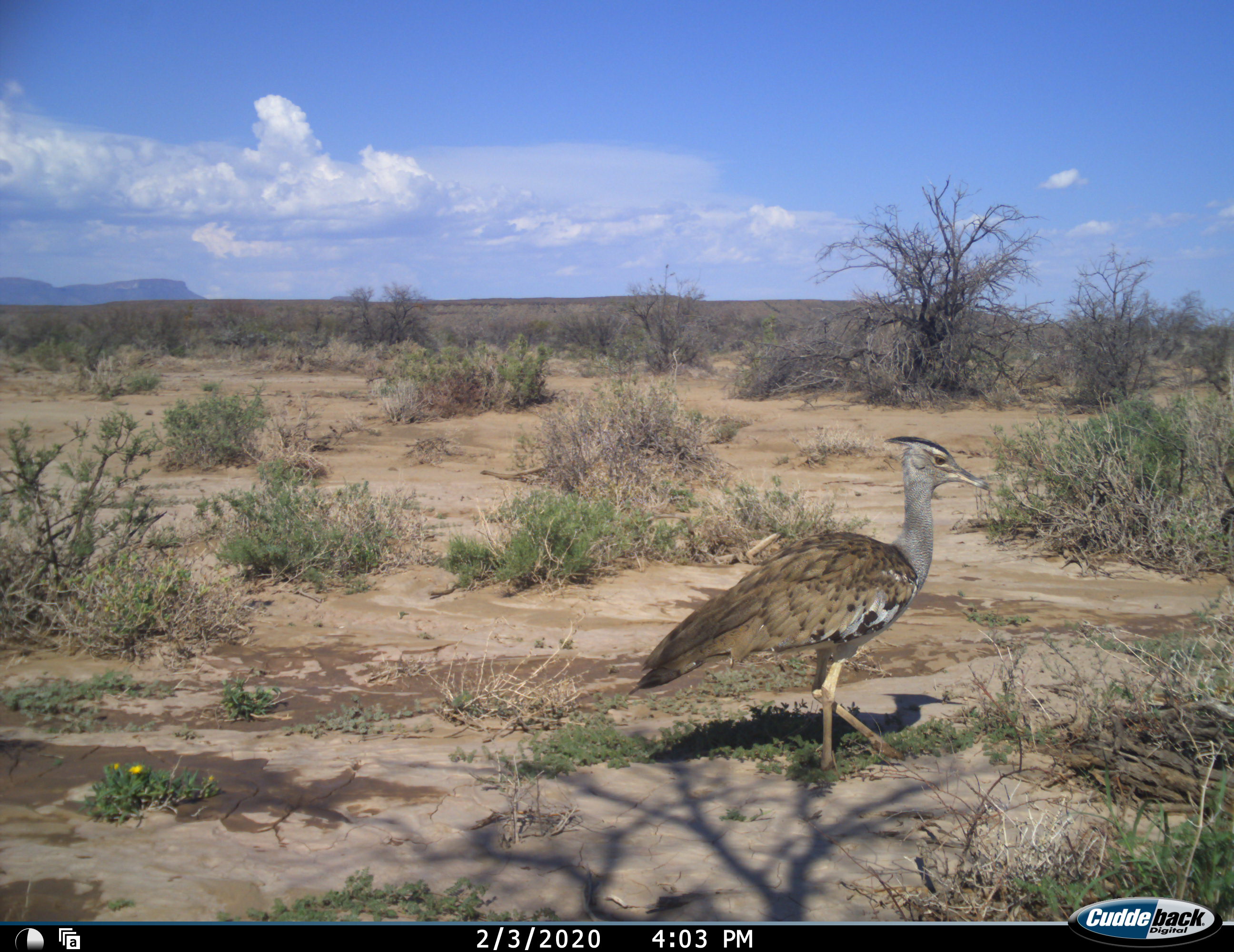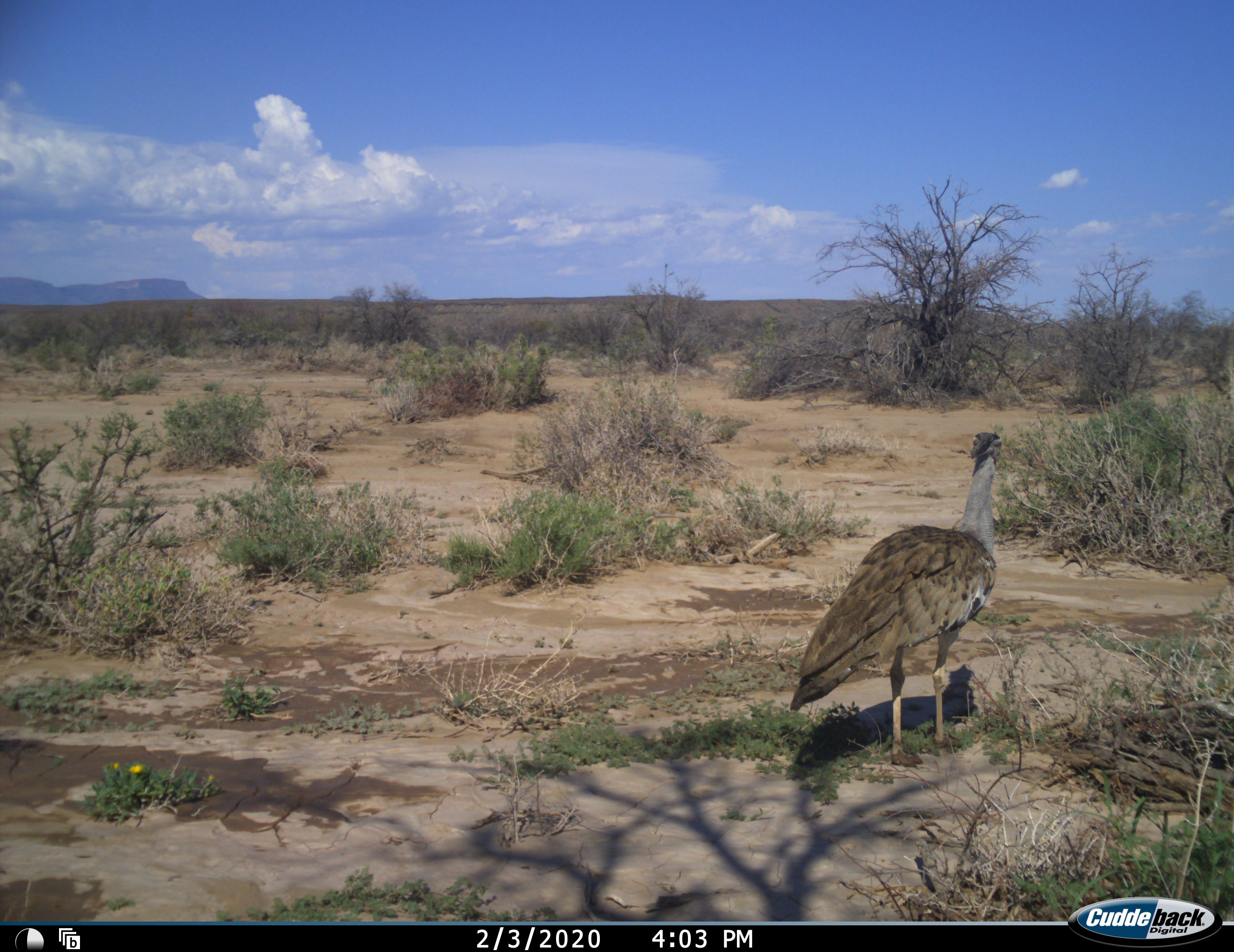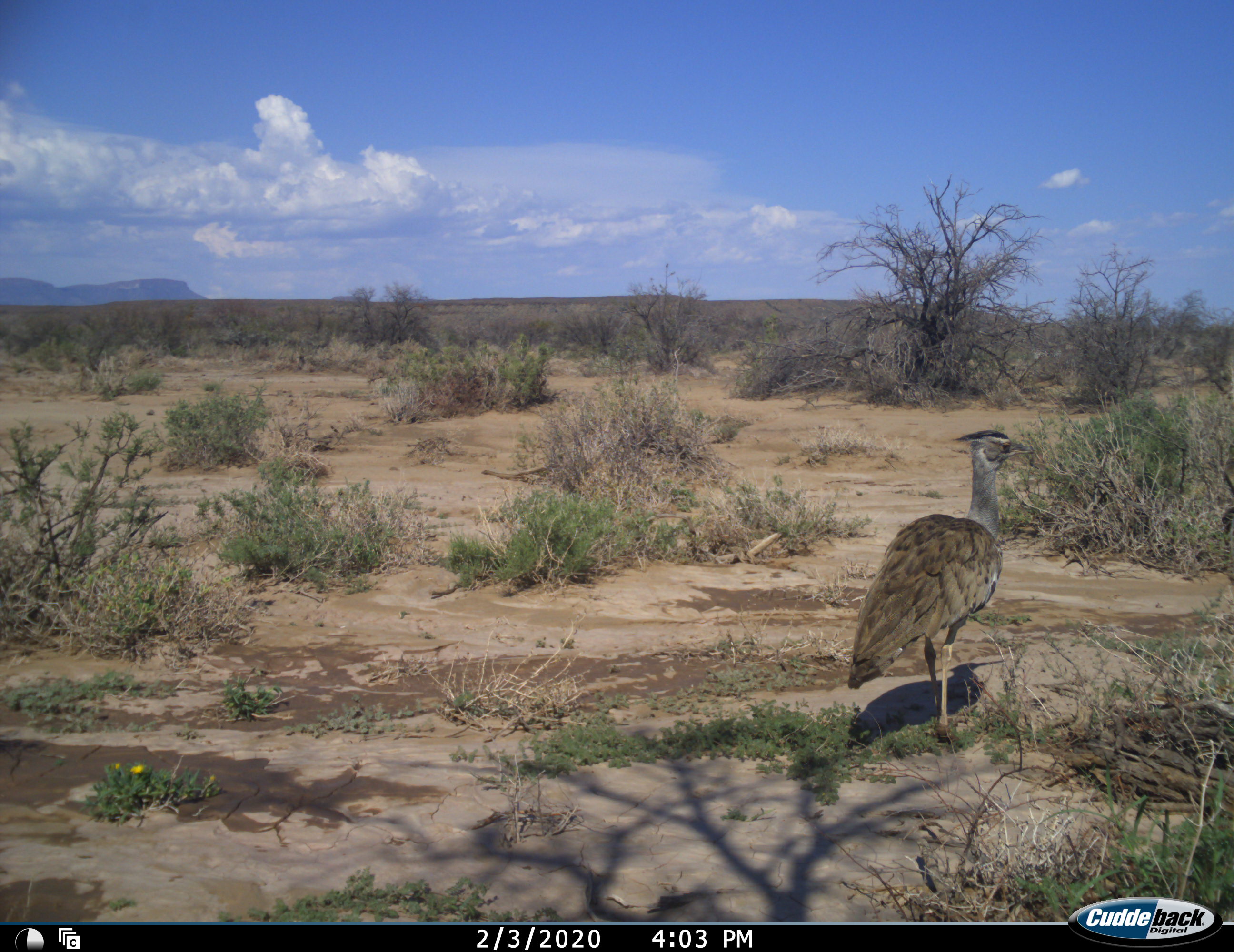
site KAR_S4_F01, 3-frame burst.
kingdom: Animalia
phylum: Chordata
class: Aves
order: Otidiformes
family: Otididae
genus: Ardeotis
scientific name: Ardeotis kori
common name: kori bustard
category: bustardkori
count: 1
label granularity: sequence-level